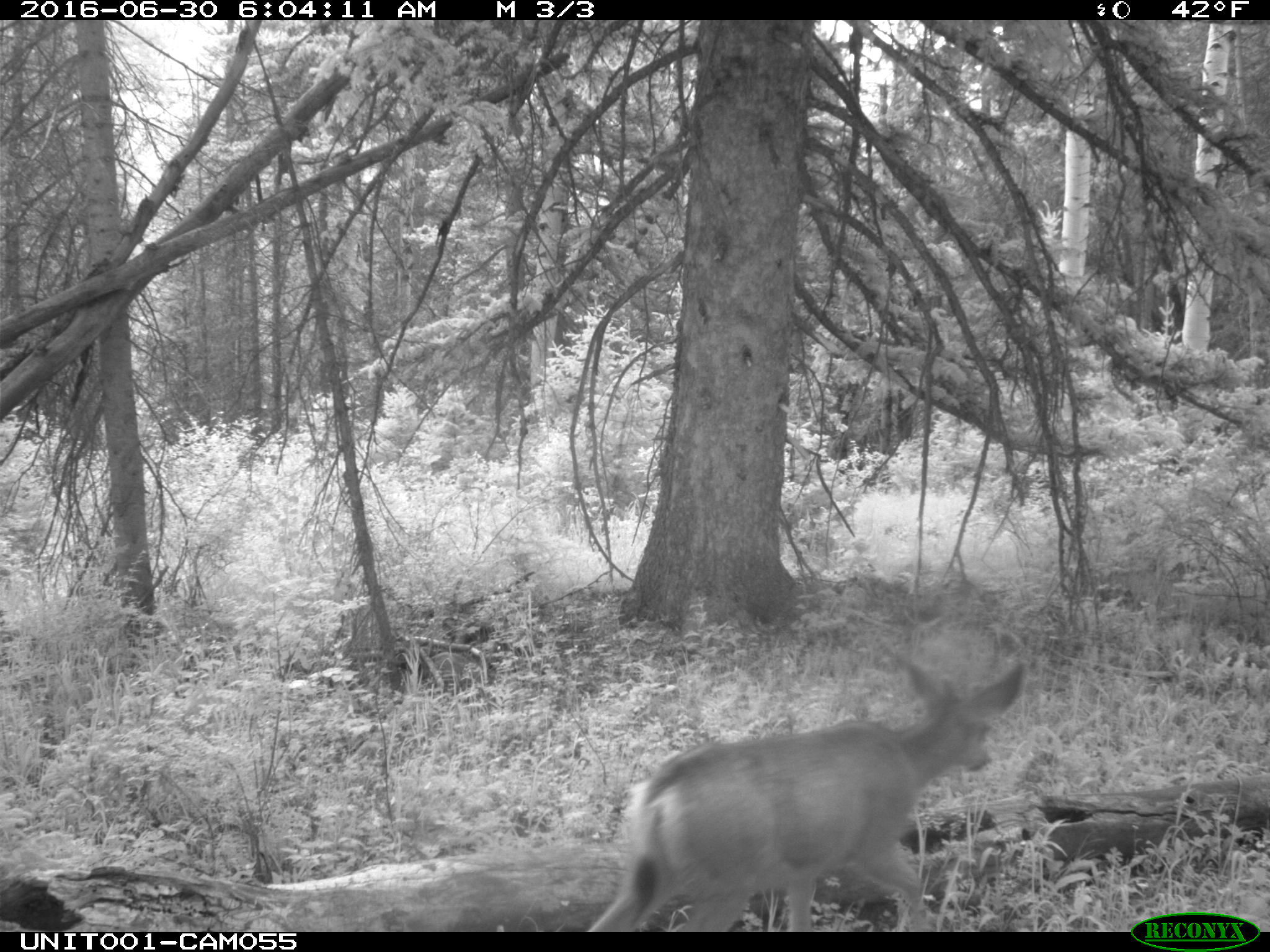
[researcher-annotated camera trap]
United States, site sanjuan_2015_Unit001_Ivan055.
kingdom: Animalia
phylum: Chordata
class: Mammalia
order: Artiodactyla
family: Cervidae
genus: Odocoileus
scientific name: Odocoileus hemionus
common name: mule deer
Odocoileus hemionus (mule deer).